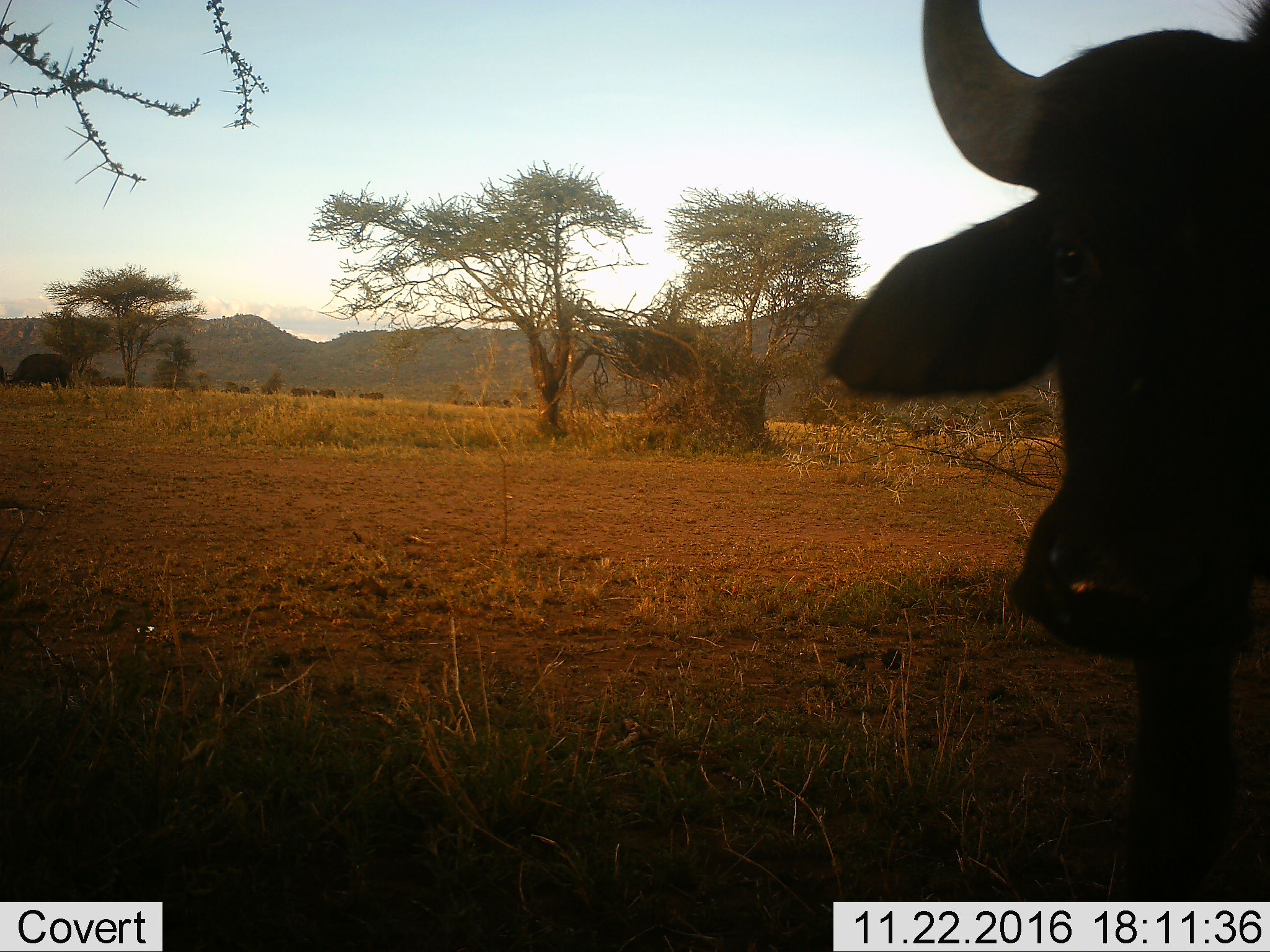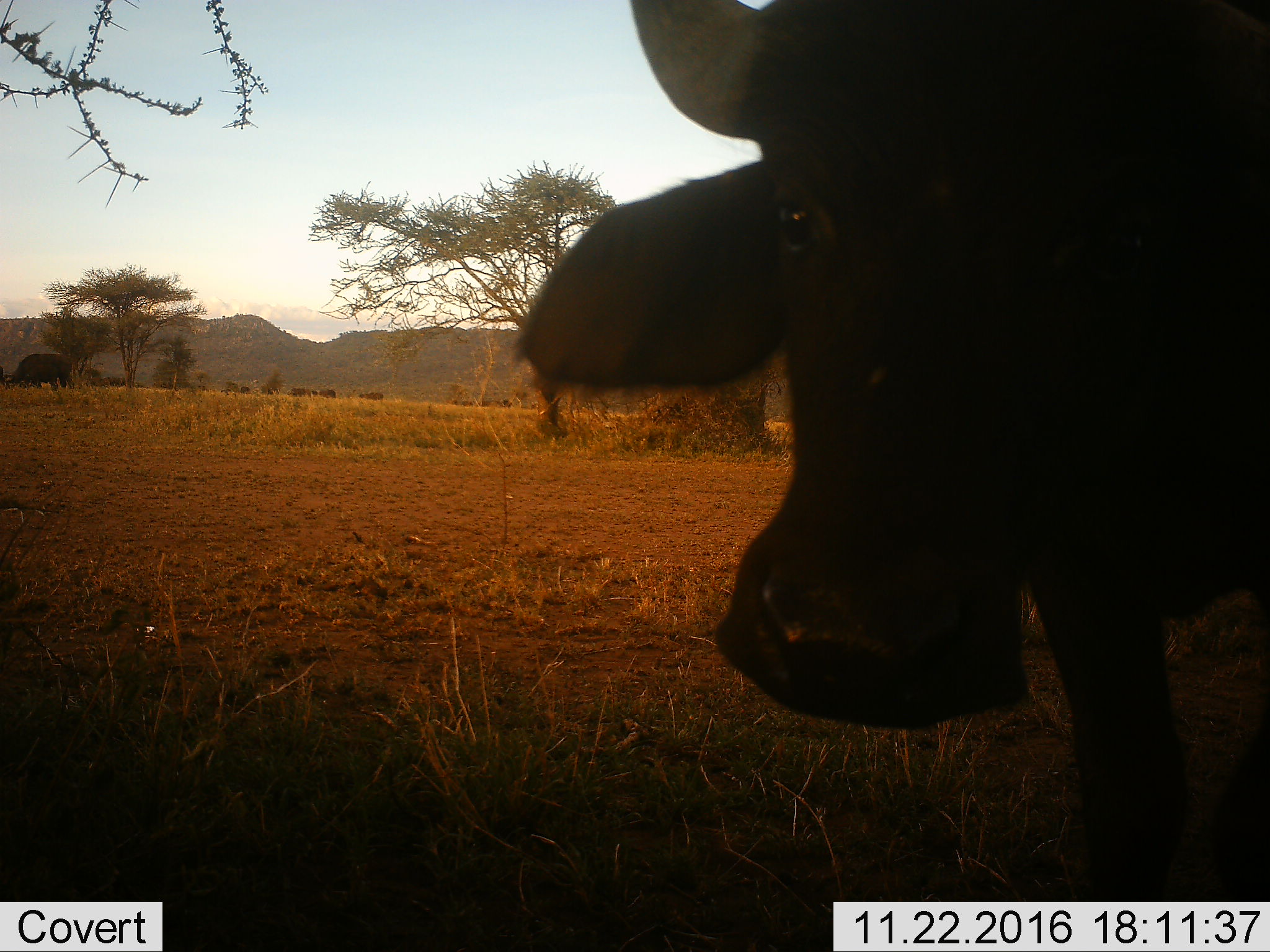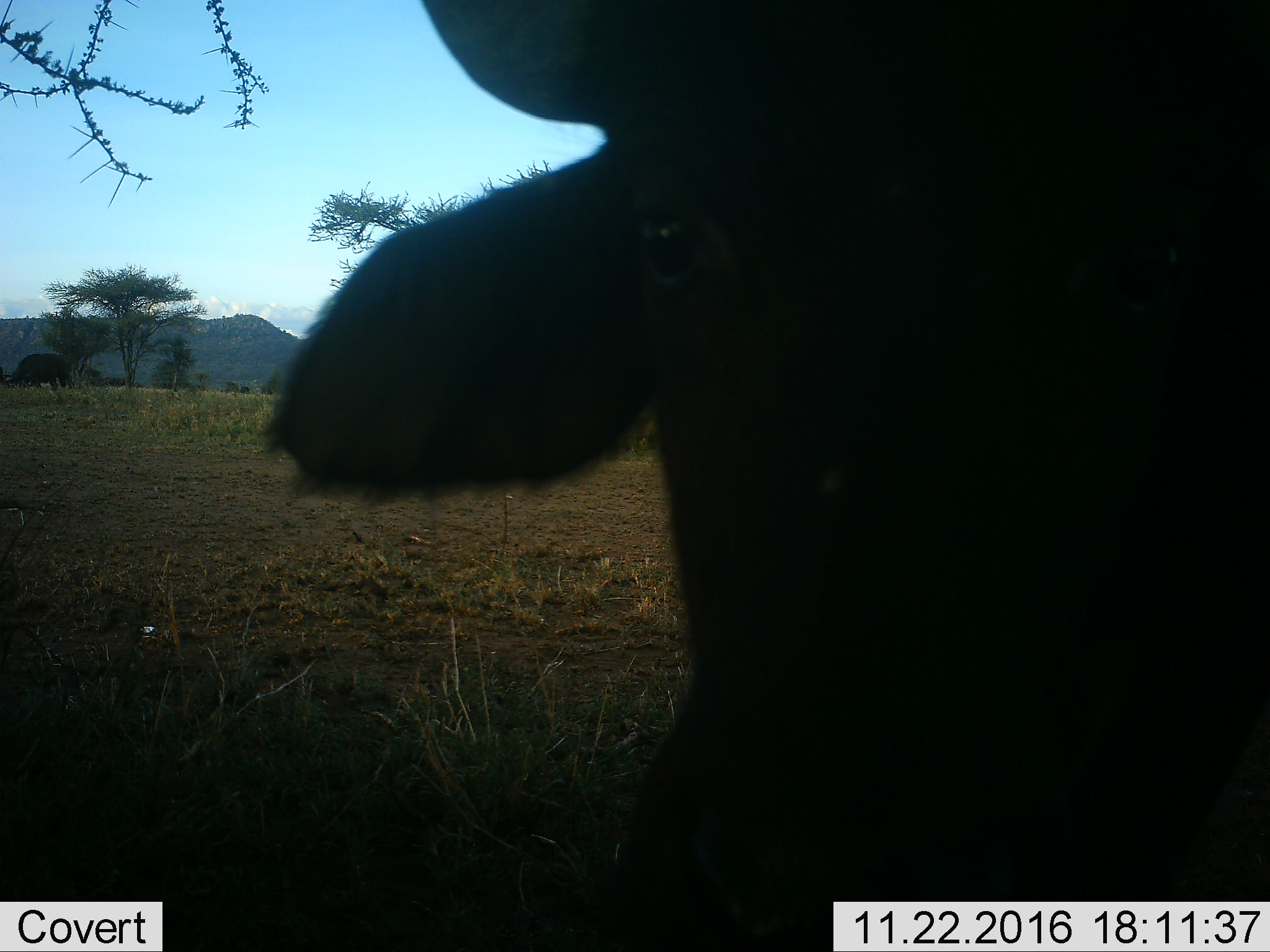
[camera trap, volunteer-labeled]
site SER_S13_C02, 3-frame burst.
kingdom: Animalia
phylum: Chordata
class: Mammalia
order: Artiodactyla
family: Bovidae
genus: Syncerus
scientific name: Syncerus caffer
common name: african buffalo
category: buffalo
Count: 11-50.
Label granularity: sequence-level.